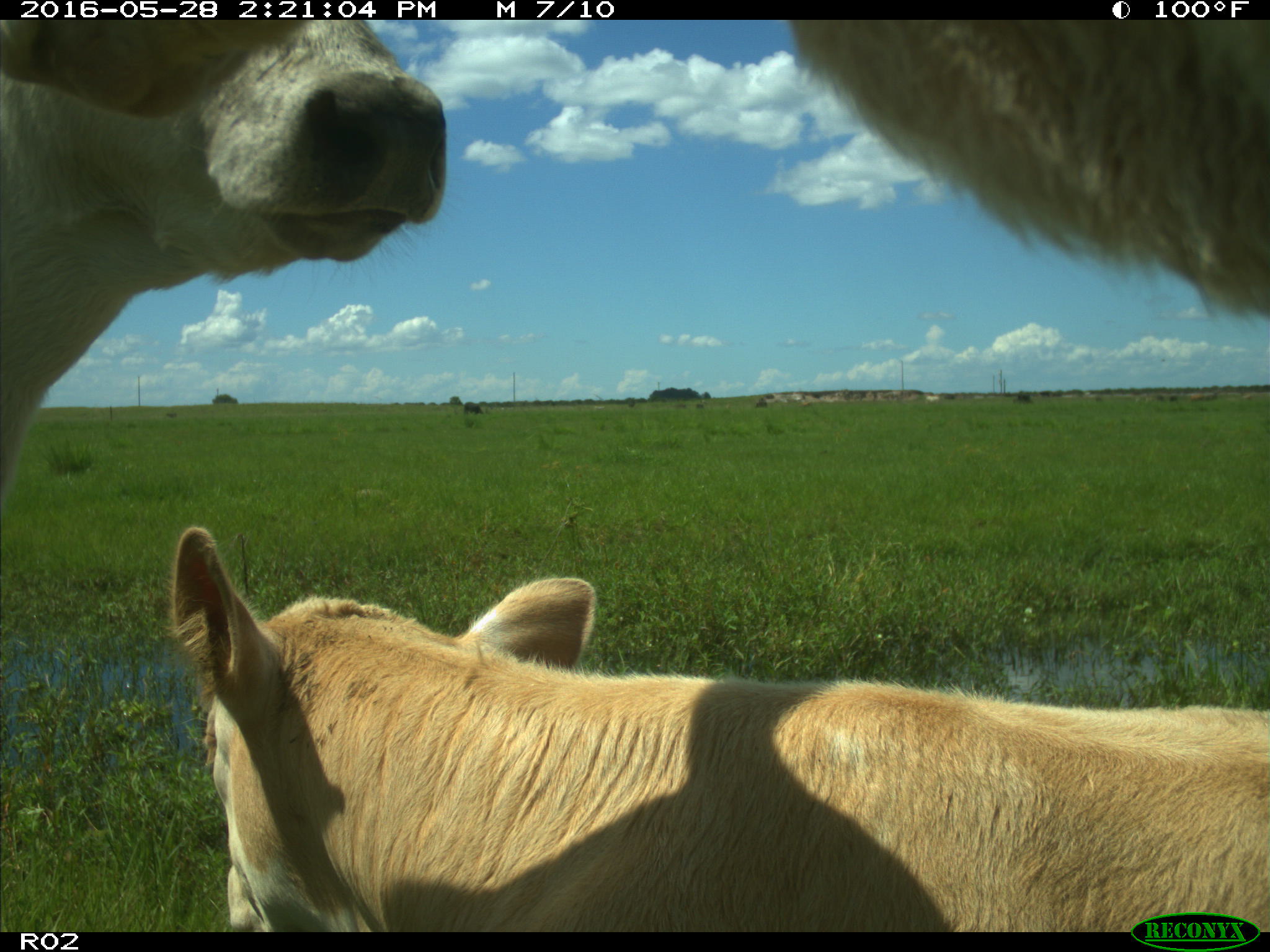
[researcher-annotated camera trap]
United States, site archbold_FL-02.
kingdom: Animalia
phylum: Chordata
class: Mammalia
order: Artiodactyla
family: Bovidae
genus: Bos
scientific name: Bos taurus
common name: domestic cow